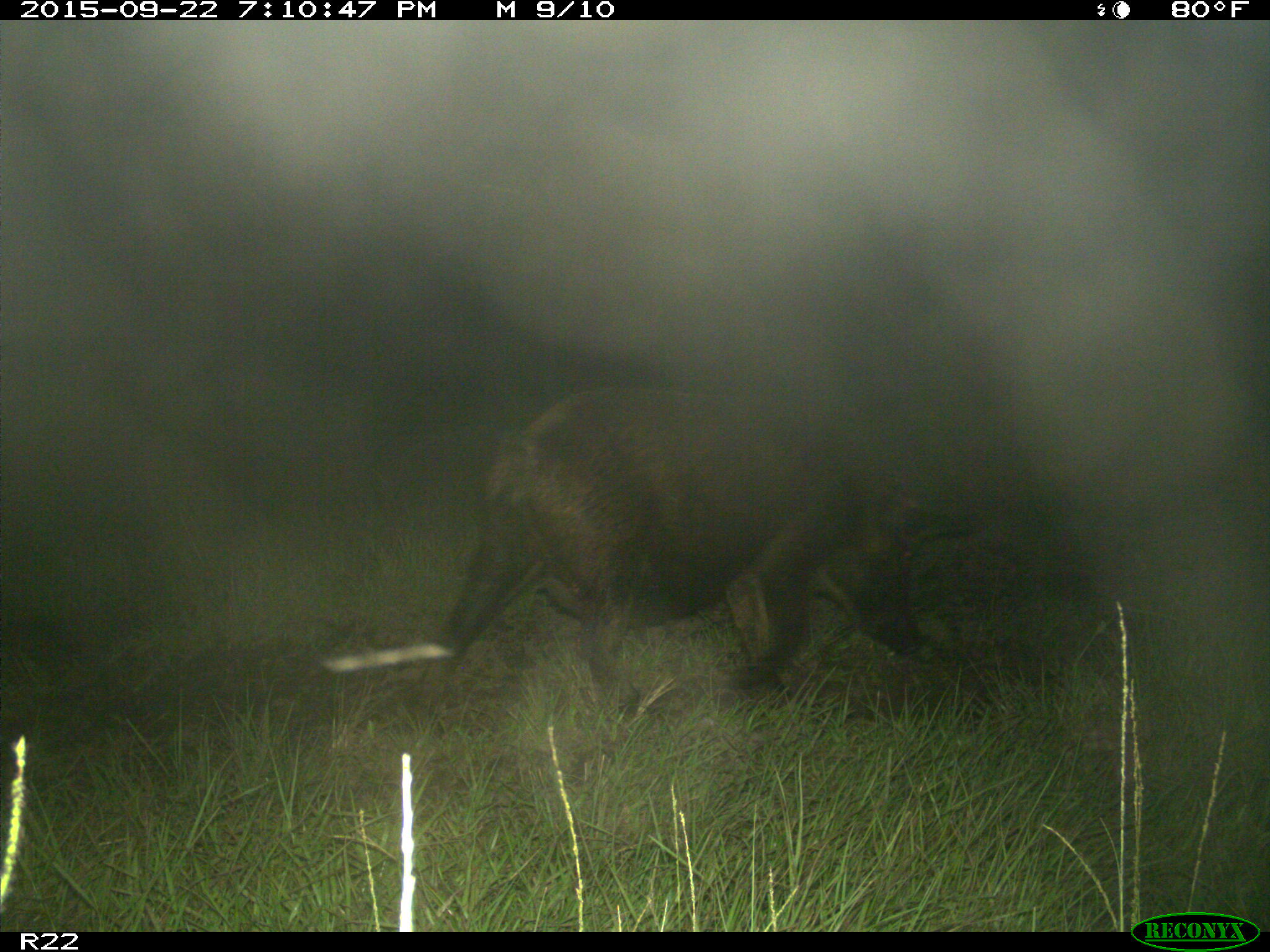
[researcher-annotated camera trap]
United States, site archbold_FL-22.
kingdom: Animalia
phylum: Chordata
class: Mammalia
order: Artiodactyla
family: Suidae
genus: Sus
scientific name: Sus scrofa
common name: wild boar